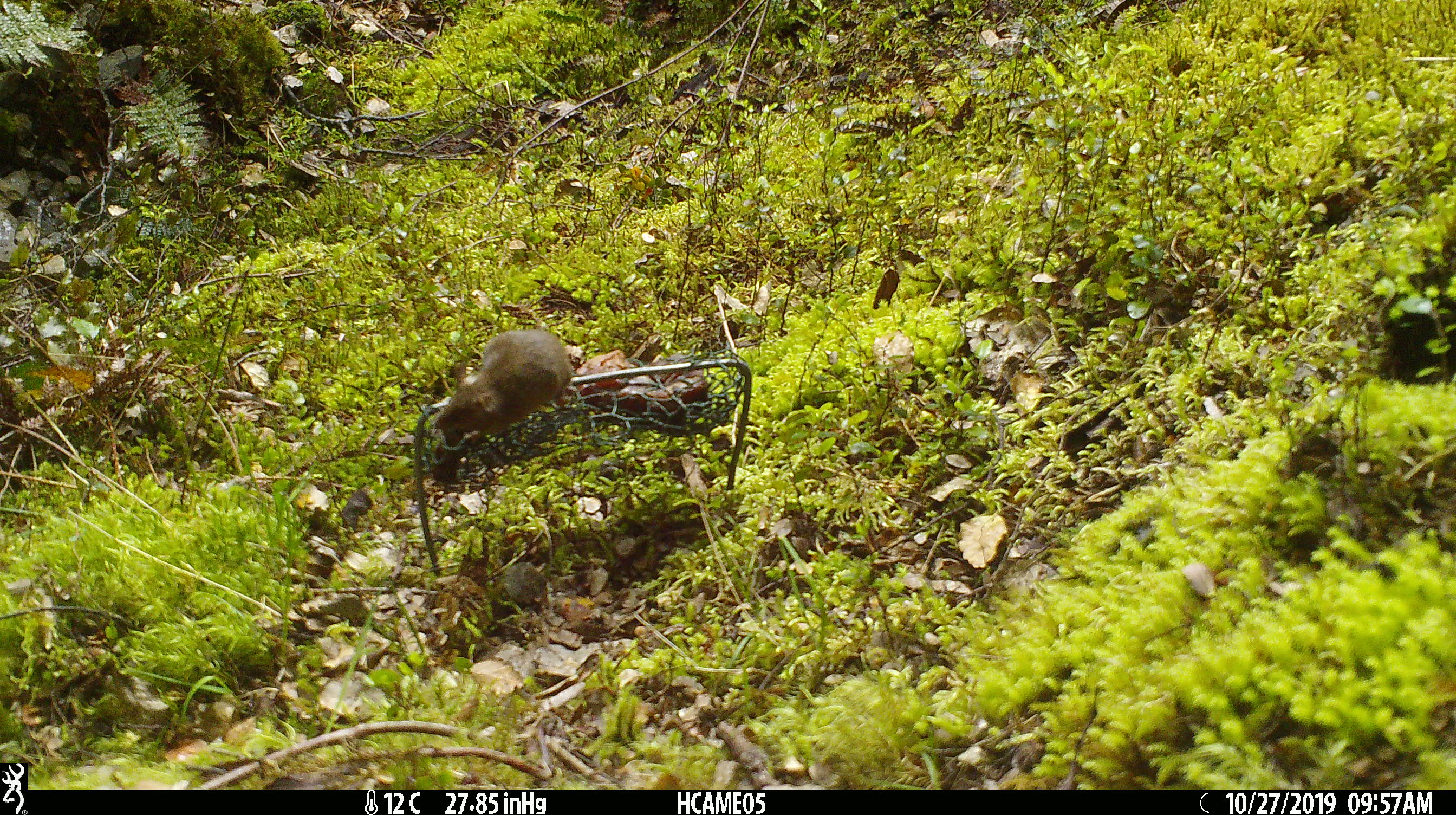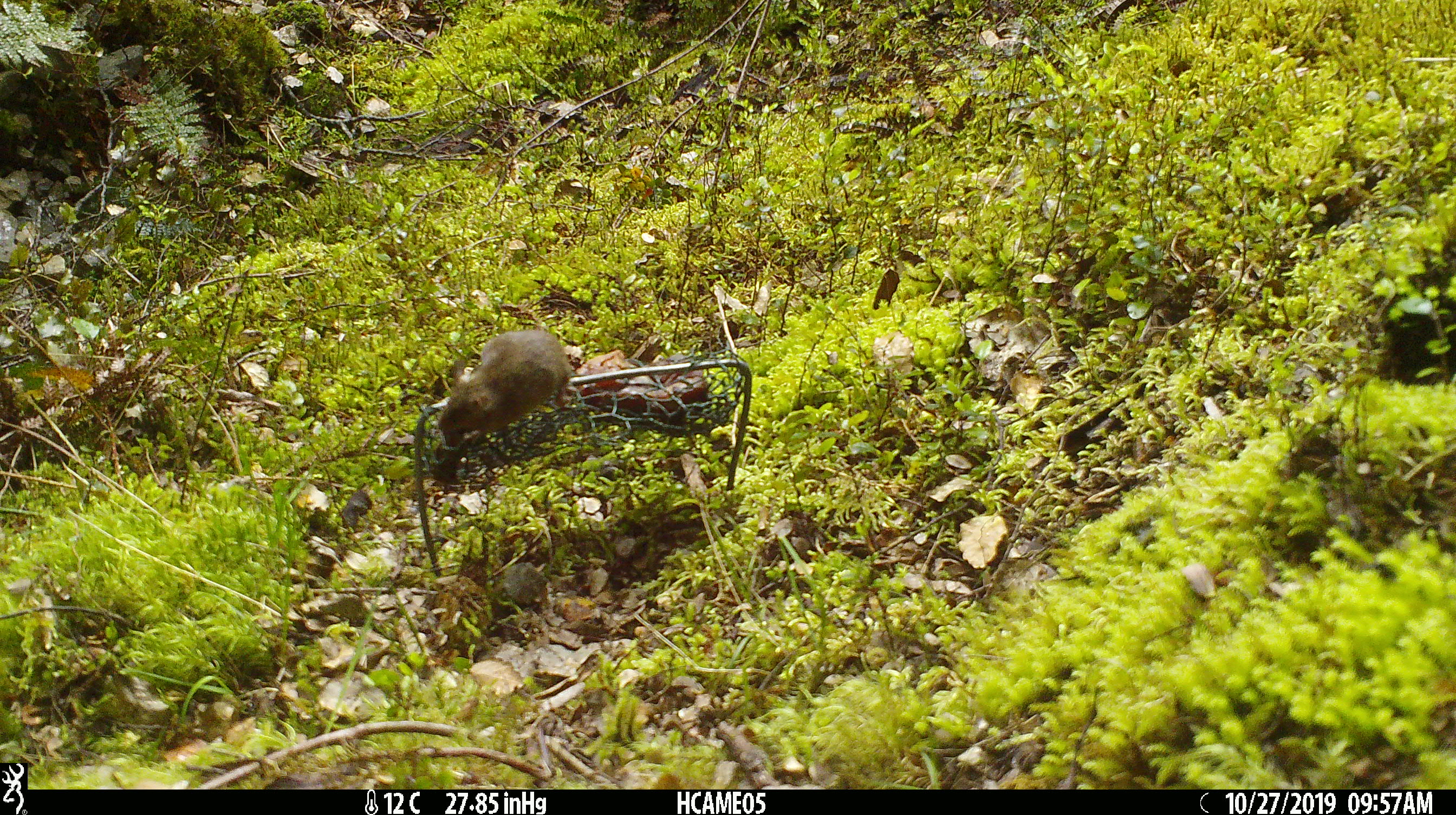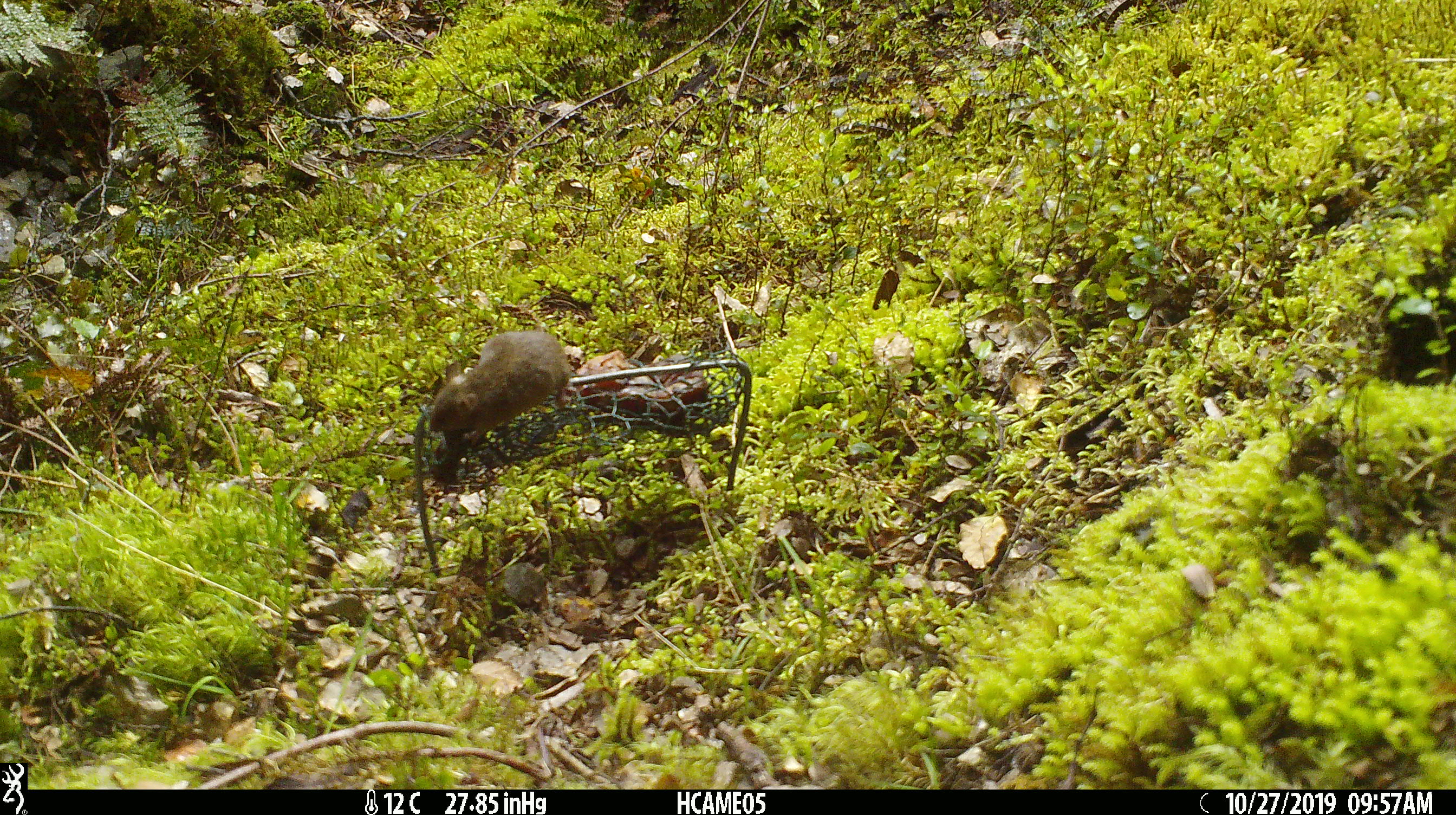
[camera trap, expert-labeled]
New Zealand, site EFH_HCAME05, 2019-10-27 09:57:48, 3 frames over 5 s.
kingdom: Animalia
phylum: Chordata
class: Mammalia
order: Rodentia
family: Muridae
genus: Mus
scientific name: Mus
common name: mouse